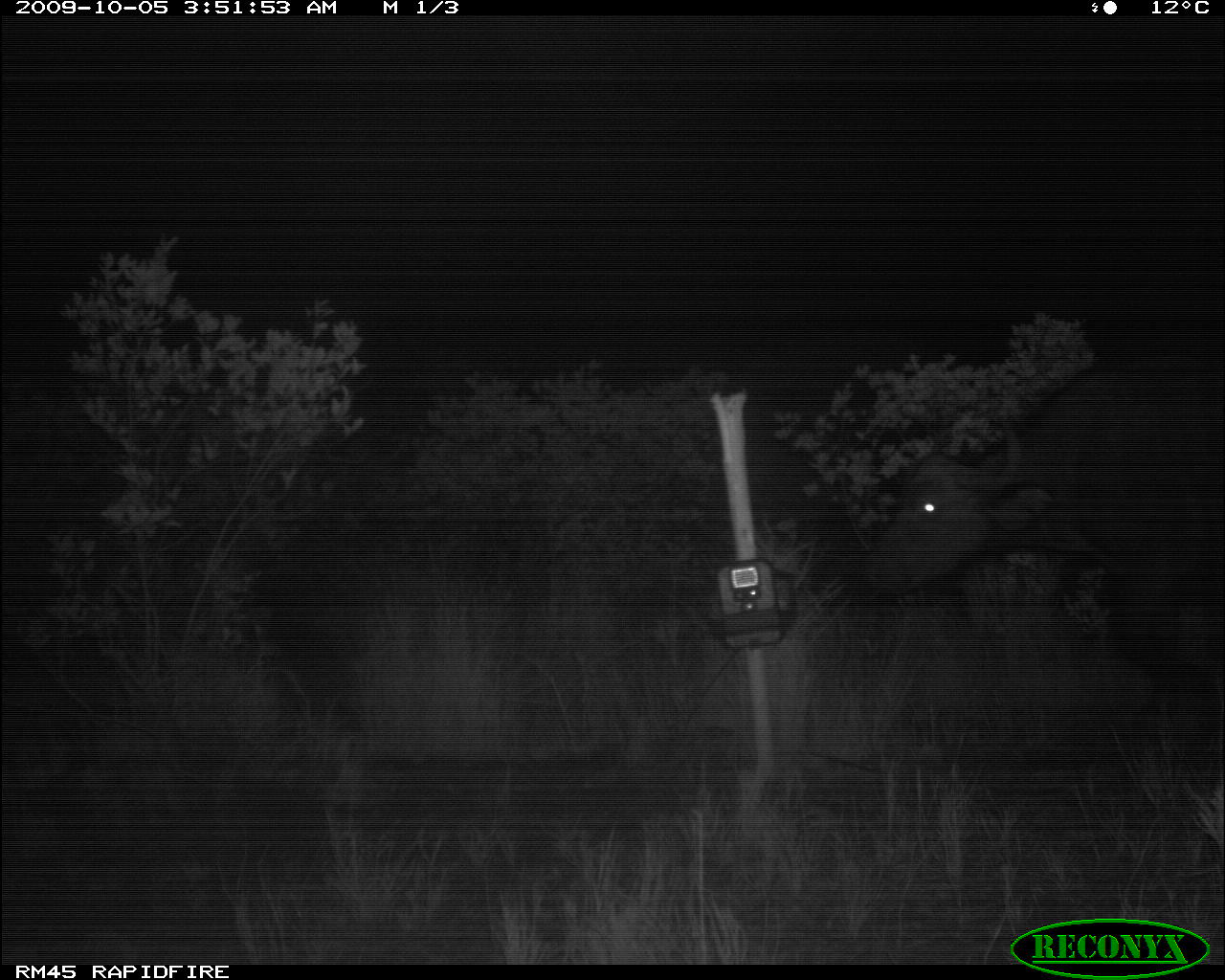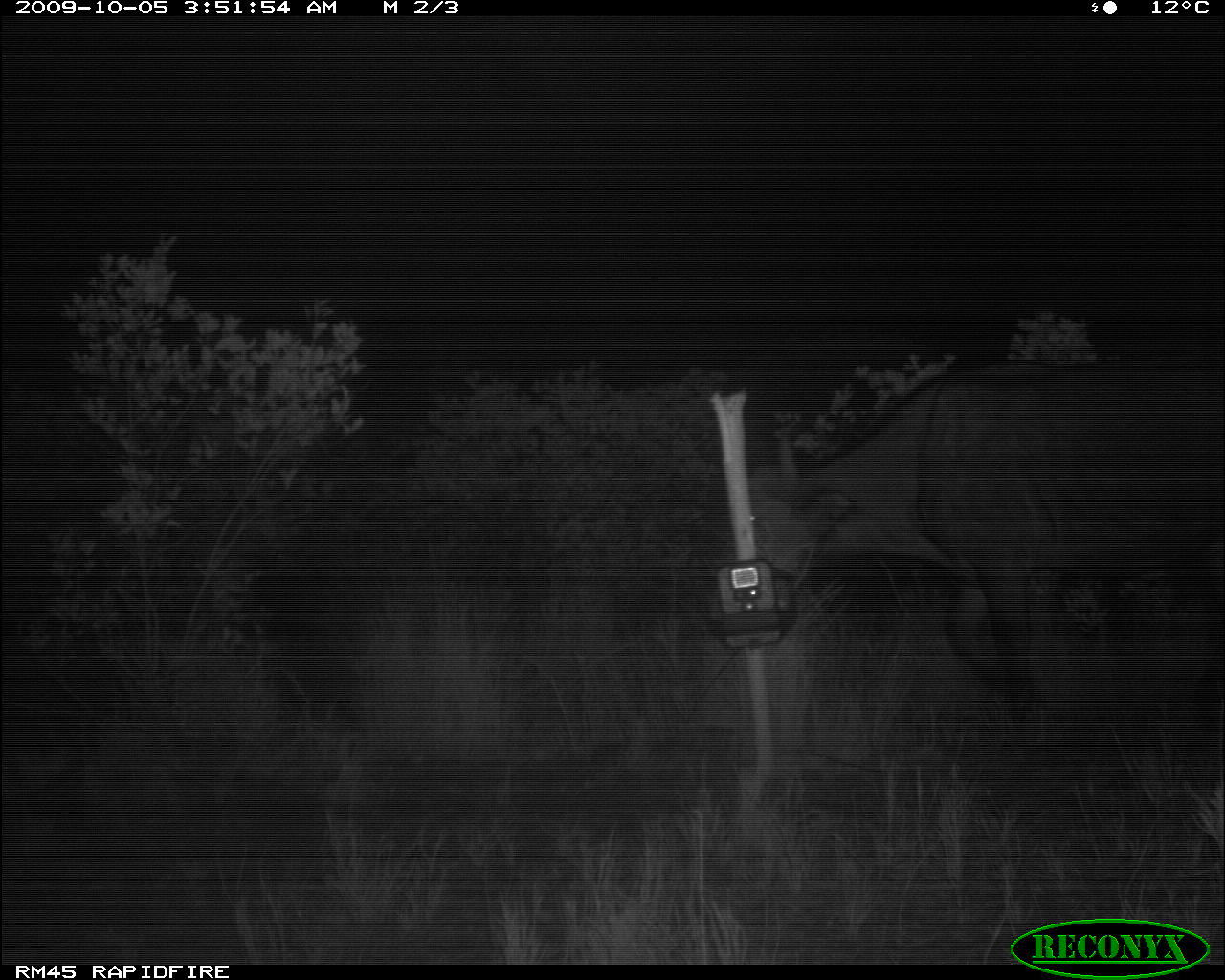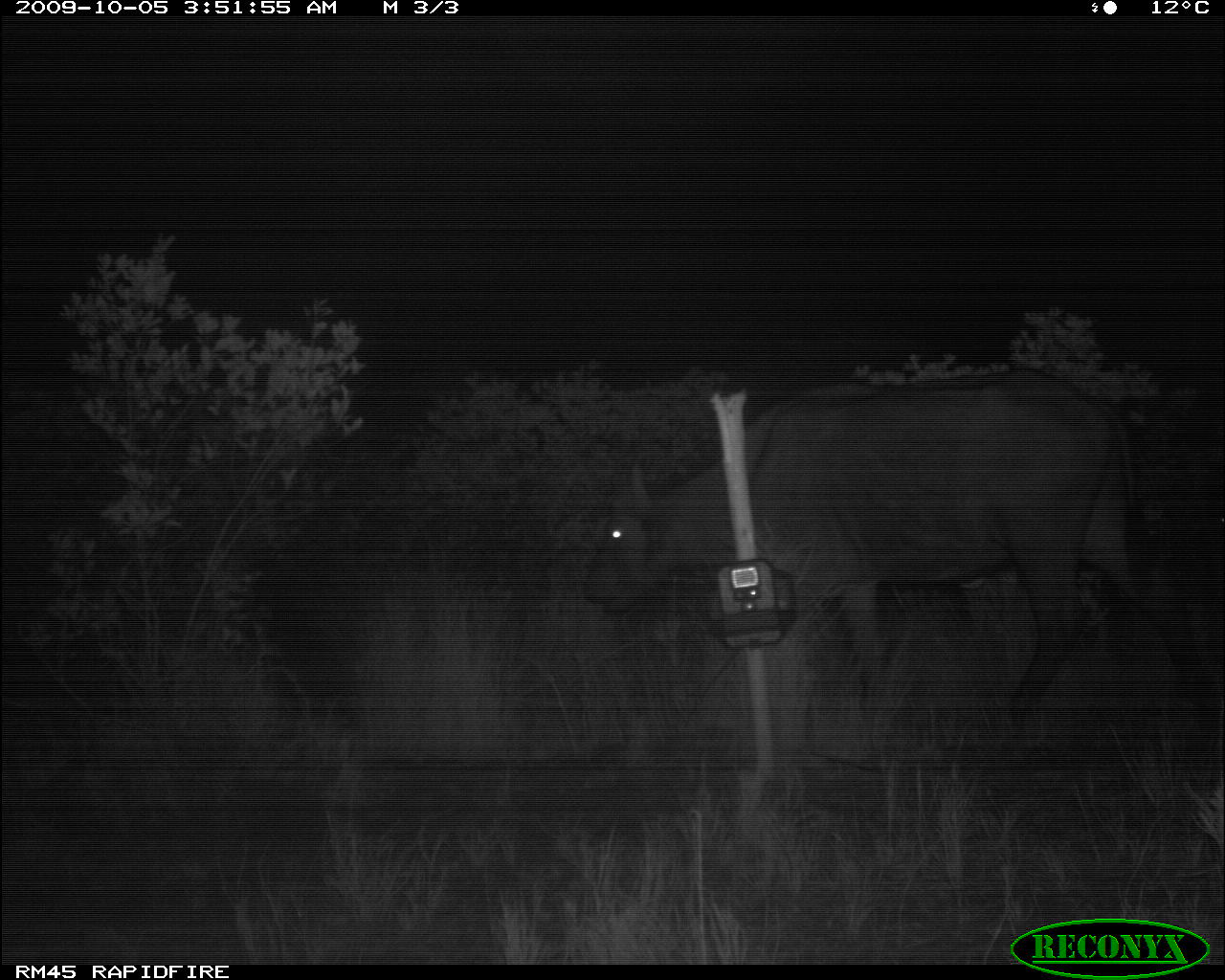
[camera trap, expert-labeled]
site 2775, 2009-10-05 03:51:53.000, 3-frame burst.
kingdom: Animalia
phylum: Chordata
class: Mammalia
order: Artiodactyla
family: Bovidae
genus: Syncerus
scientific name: Syncerus caffer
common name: african buffalo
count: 1